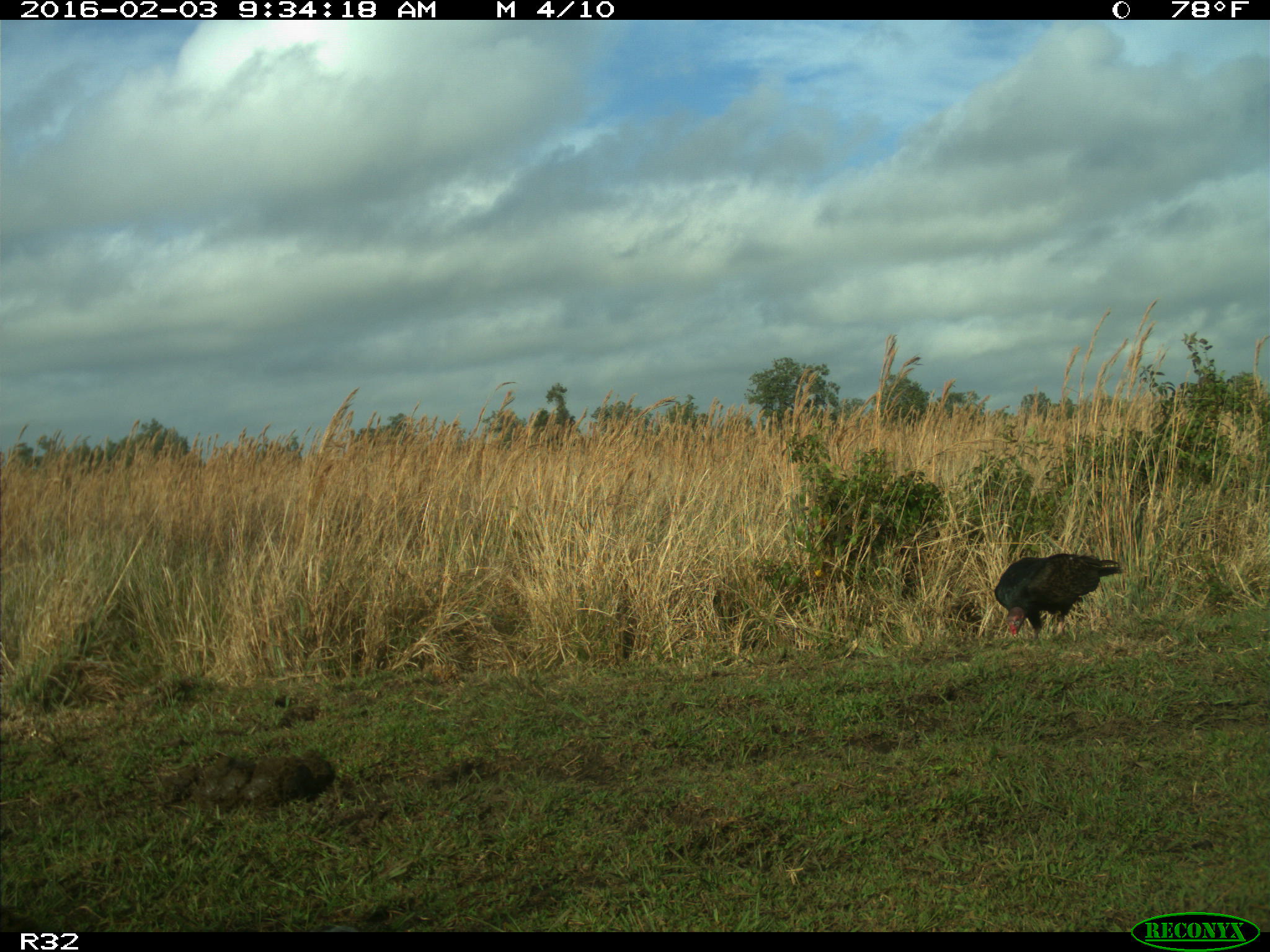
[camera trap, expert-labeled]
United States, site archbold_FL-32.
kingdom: Animalia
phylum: Chordata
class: Aves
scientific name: Aves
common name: birds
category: unidentified bird